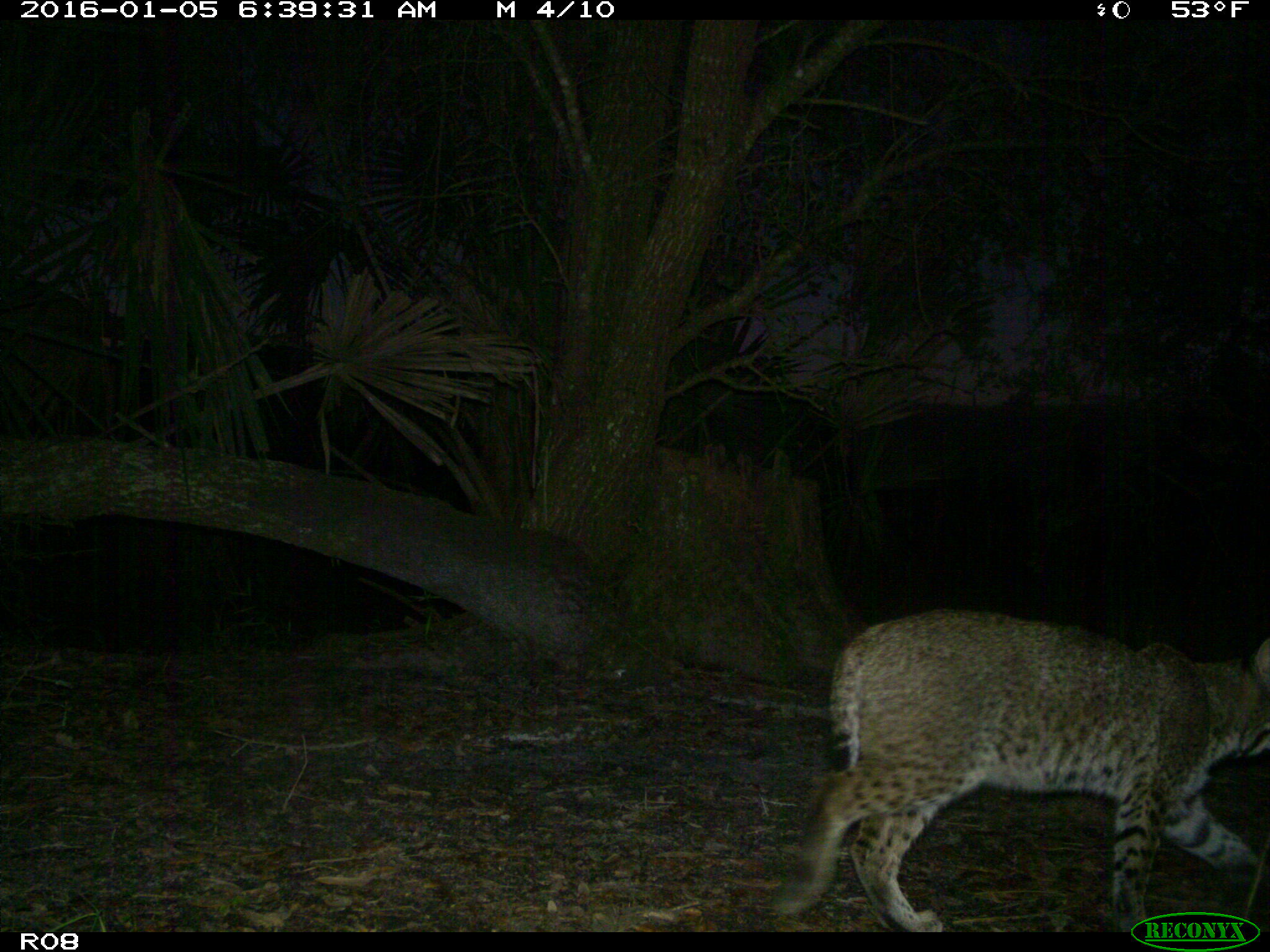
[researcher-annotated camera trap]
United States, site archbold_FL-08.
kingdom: Animalia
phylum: Chordata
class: Mammalia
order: Carnivora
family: Felidae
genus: Lynx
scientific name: Lynx rufus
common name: bobcat